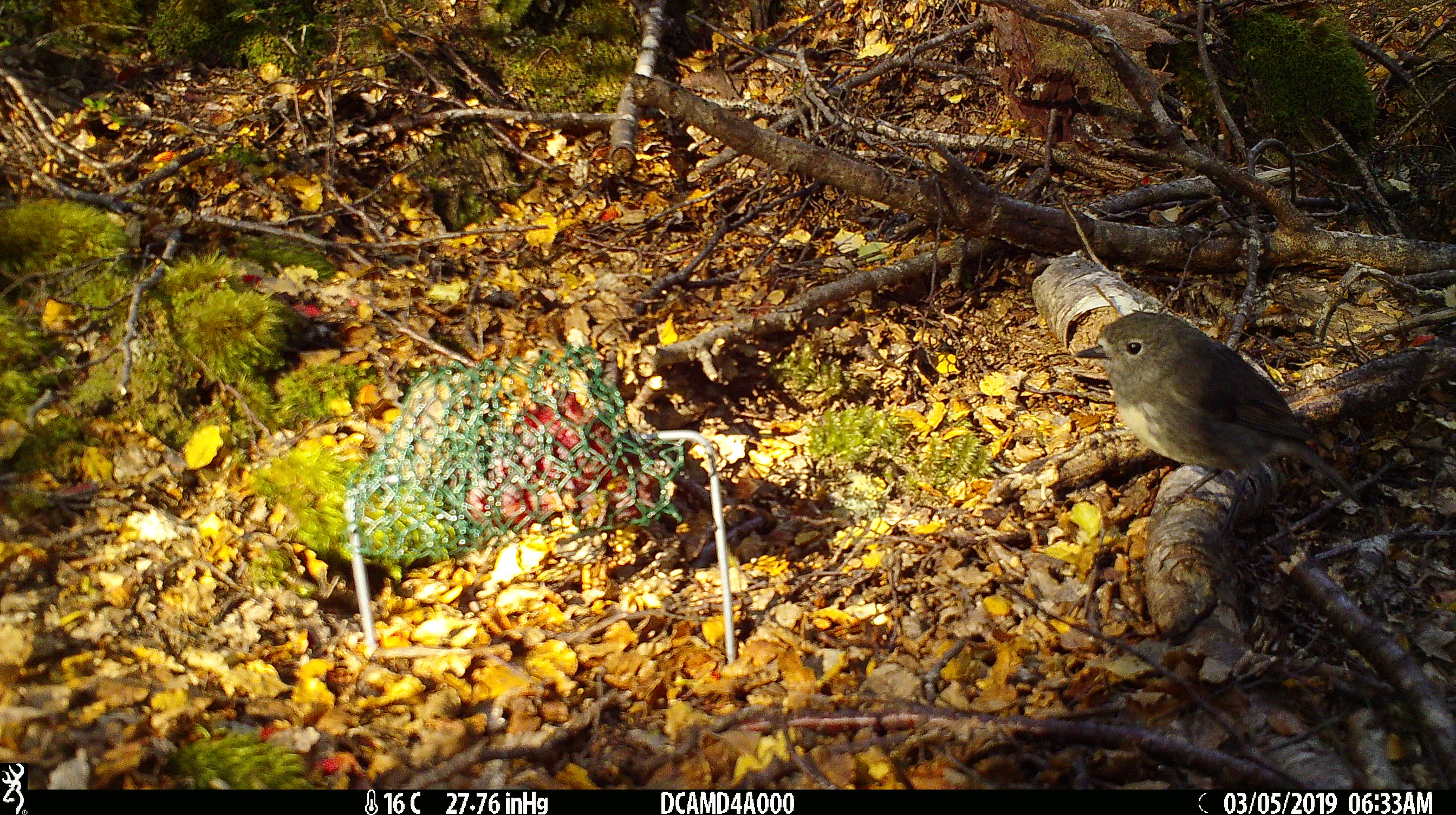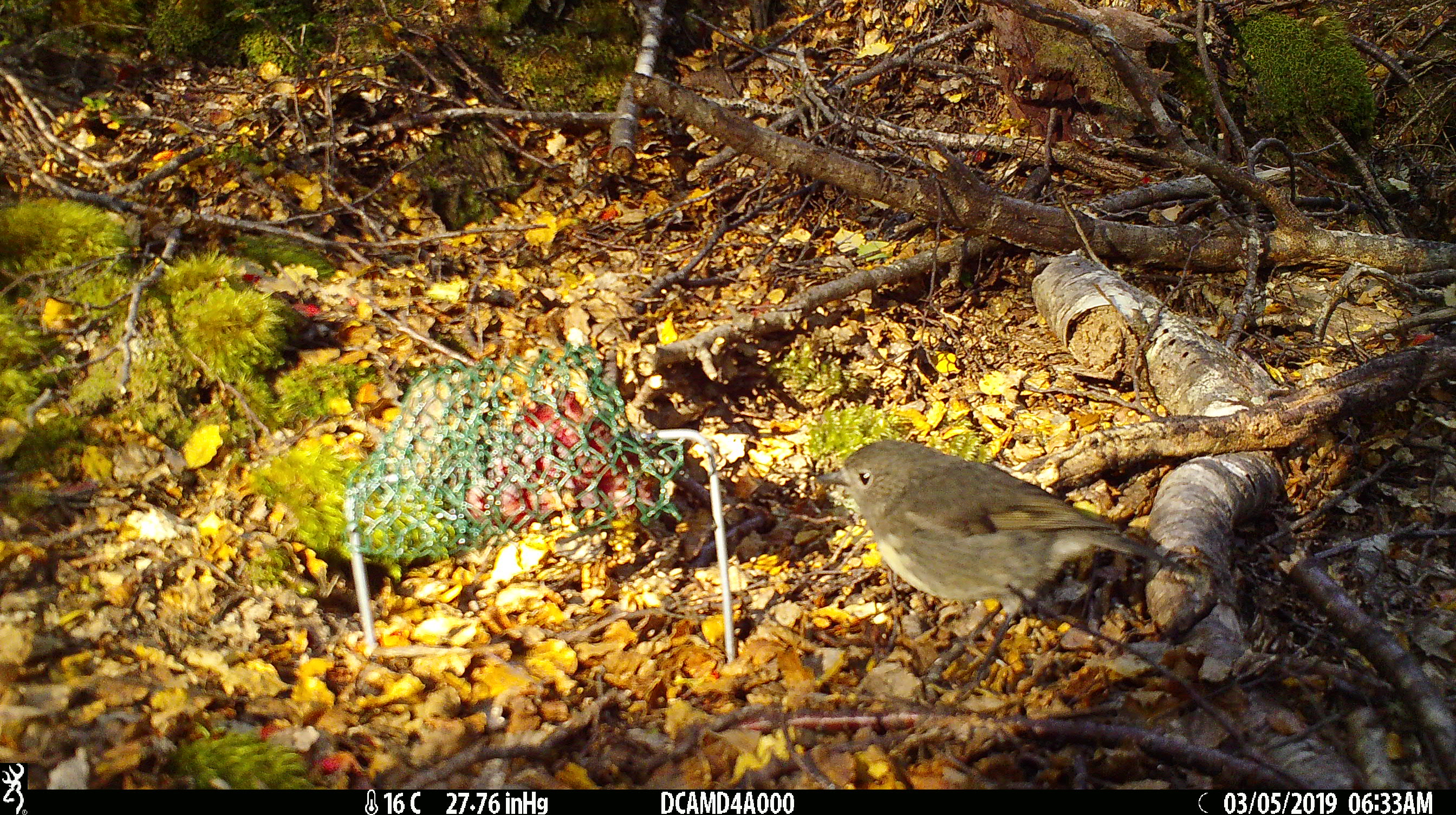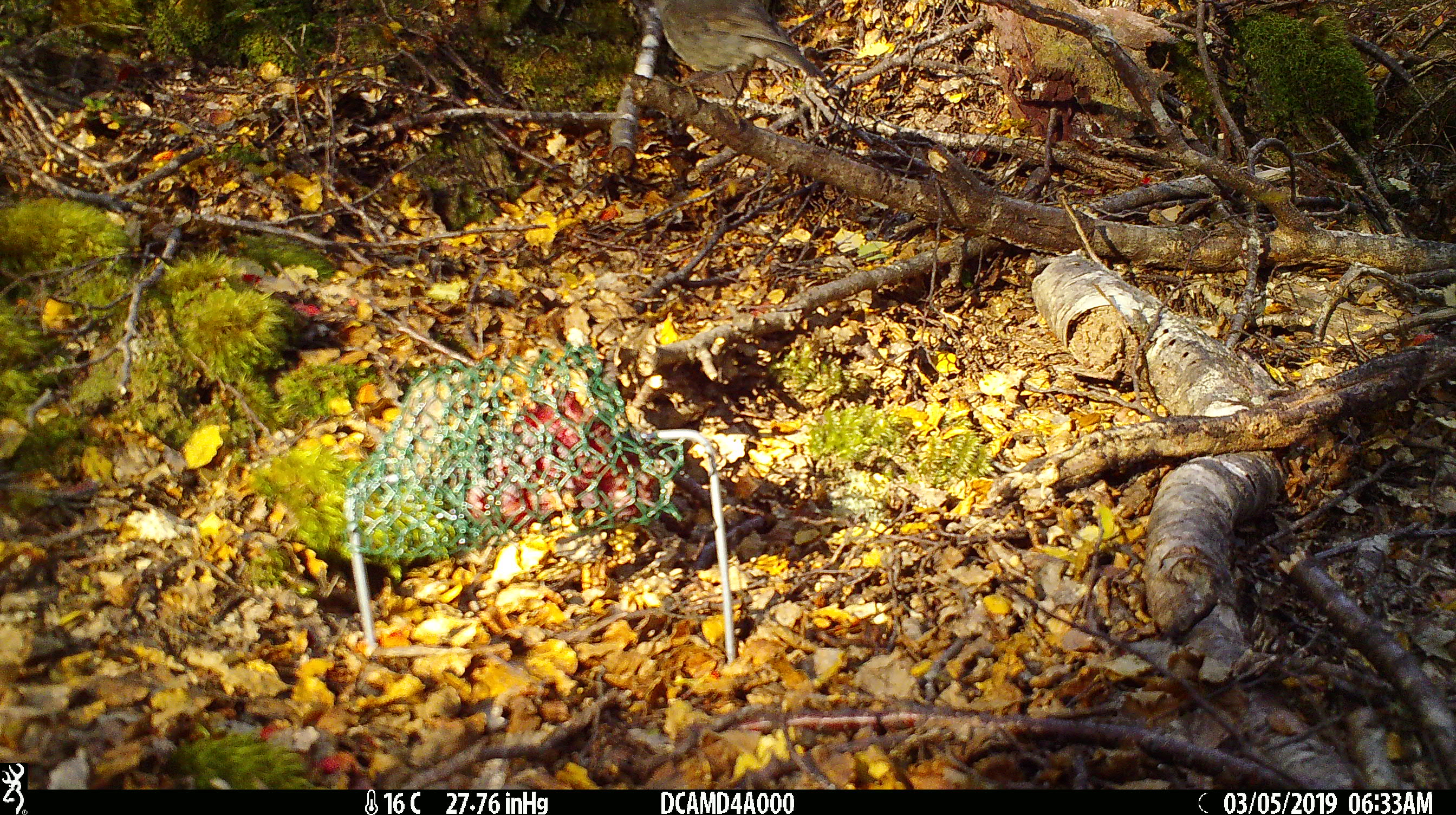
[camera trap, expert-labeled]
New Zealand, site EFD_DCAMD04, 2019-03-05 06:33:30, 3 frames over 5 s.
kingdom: Animalia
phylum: Chordata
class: Aves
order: Passeriformes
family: Petroicidae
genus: Petroica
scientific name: Petroica australis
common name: new zealand robin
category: robin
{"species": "robin (new zealand robin) (Petroica australis)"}